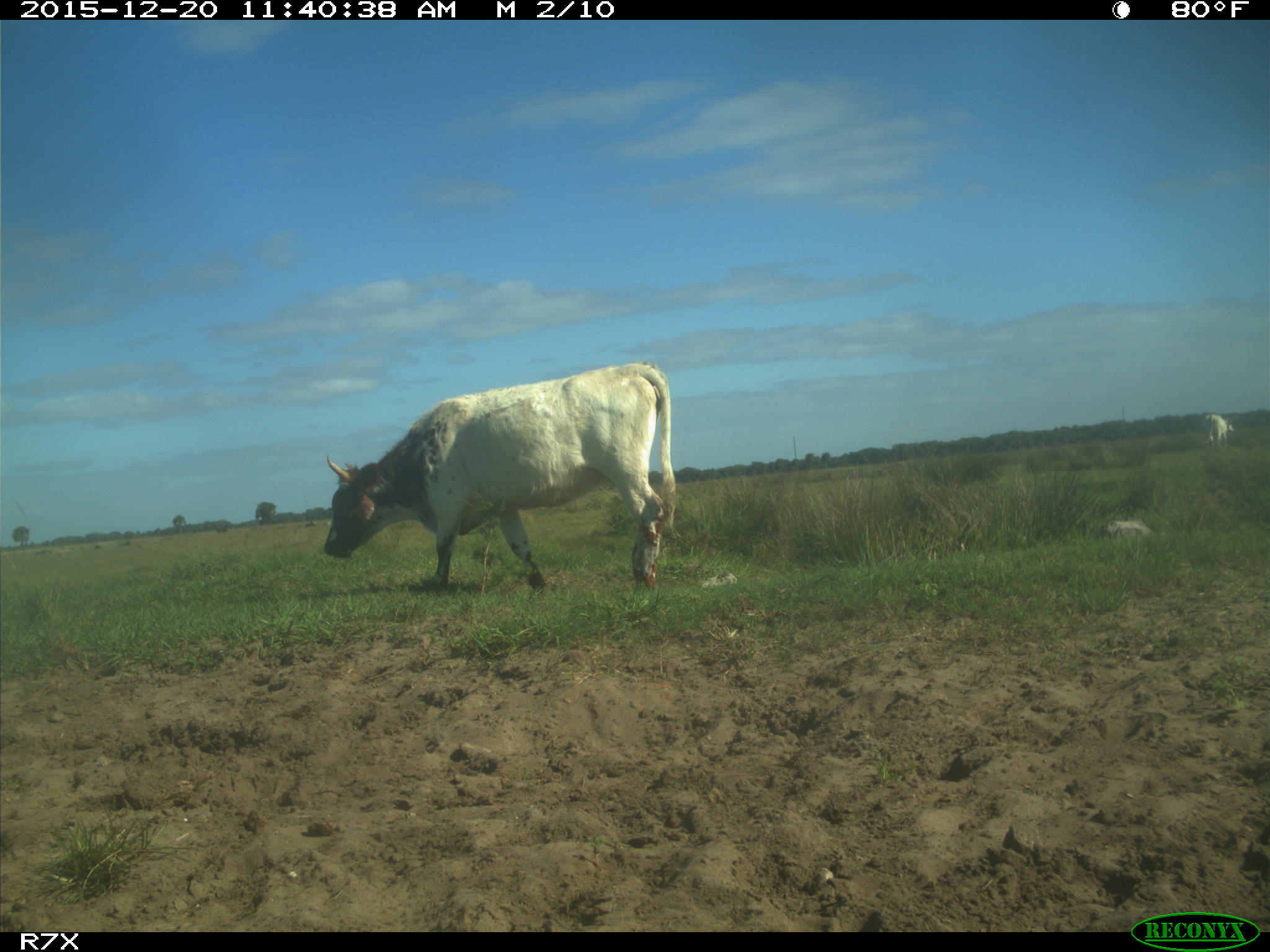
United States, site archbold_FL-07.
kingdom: Animalia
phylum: Chordata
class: Mammalia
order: Artiodactyla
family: Bovidae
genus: Bos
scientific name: Bos taurus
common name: domestic cow